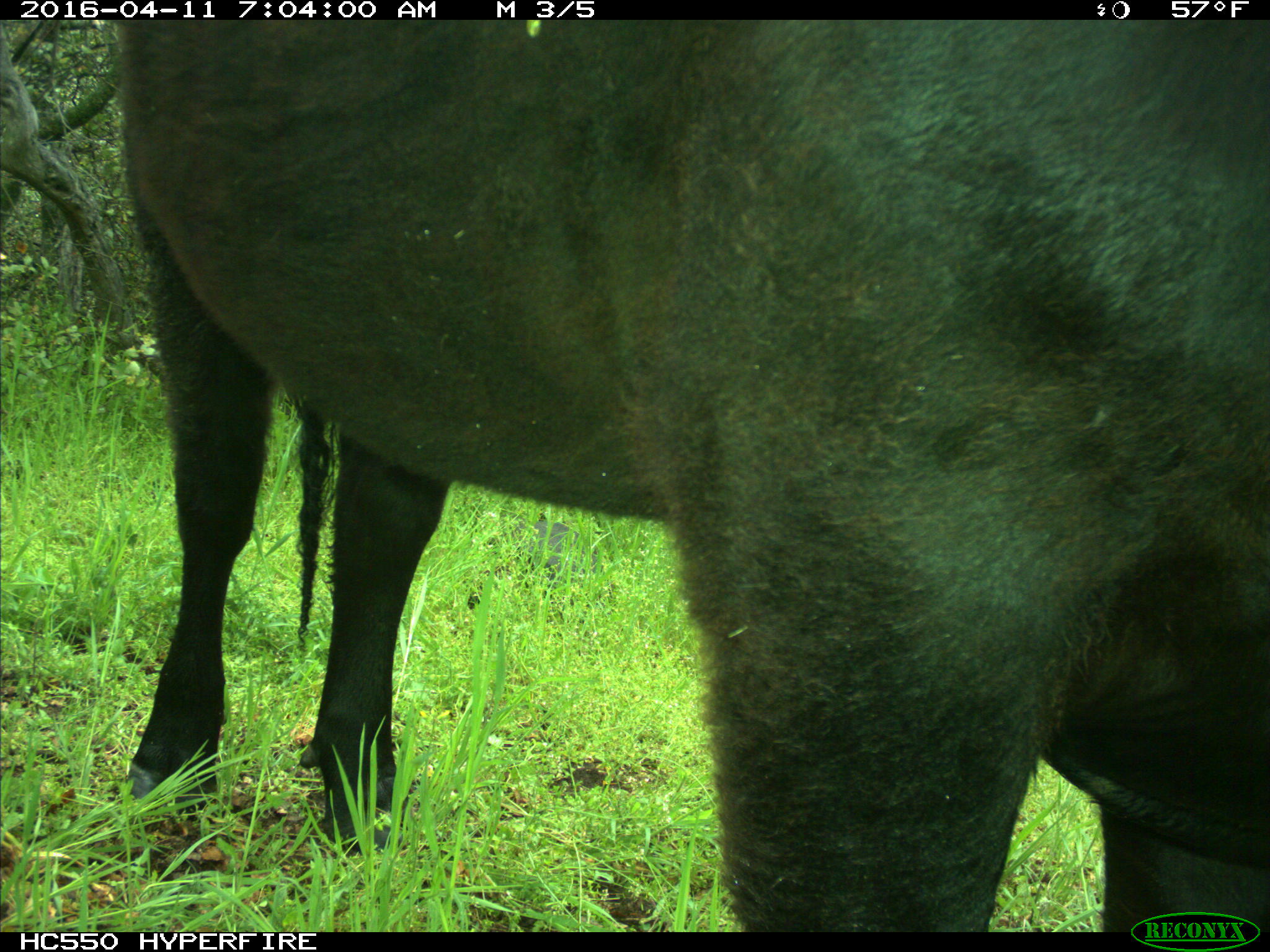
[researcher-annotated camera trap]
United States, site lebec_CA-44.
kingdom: Animalia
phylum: Chordata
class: Mammalia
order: Artiodactyla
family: Bovidae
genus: Bos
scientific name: Bos taurus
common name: domestic cow